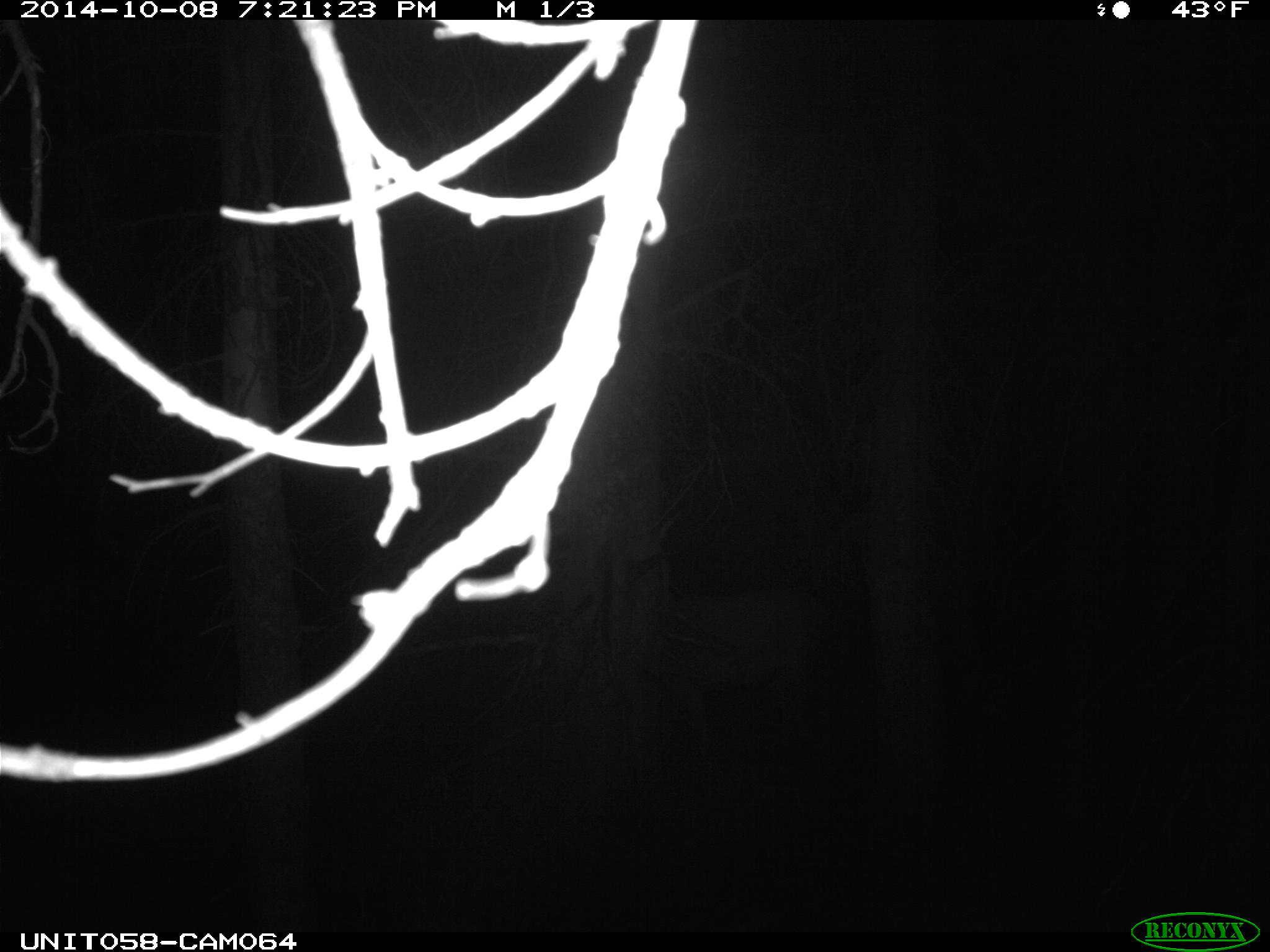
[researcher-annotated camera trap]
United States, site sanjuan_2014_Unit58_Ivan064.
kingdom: Animalia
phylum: Chordata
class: Mammalia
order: Artiodactyla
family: Cervidae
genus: Cervus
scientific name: Cervus elaphus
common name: red deer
Cervus elaphus (red deer).